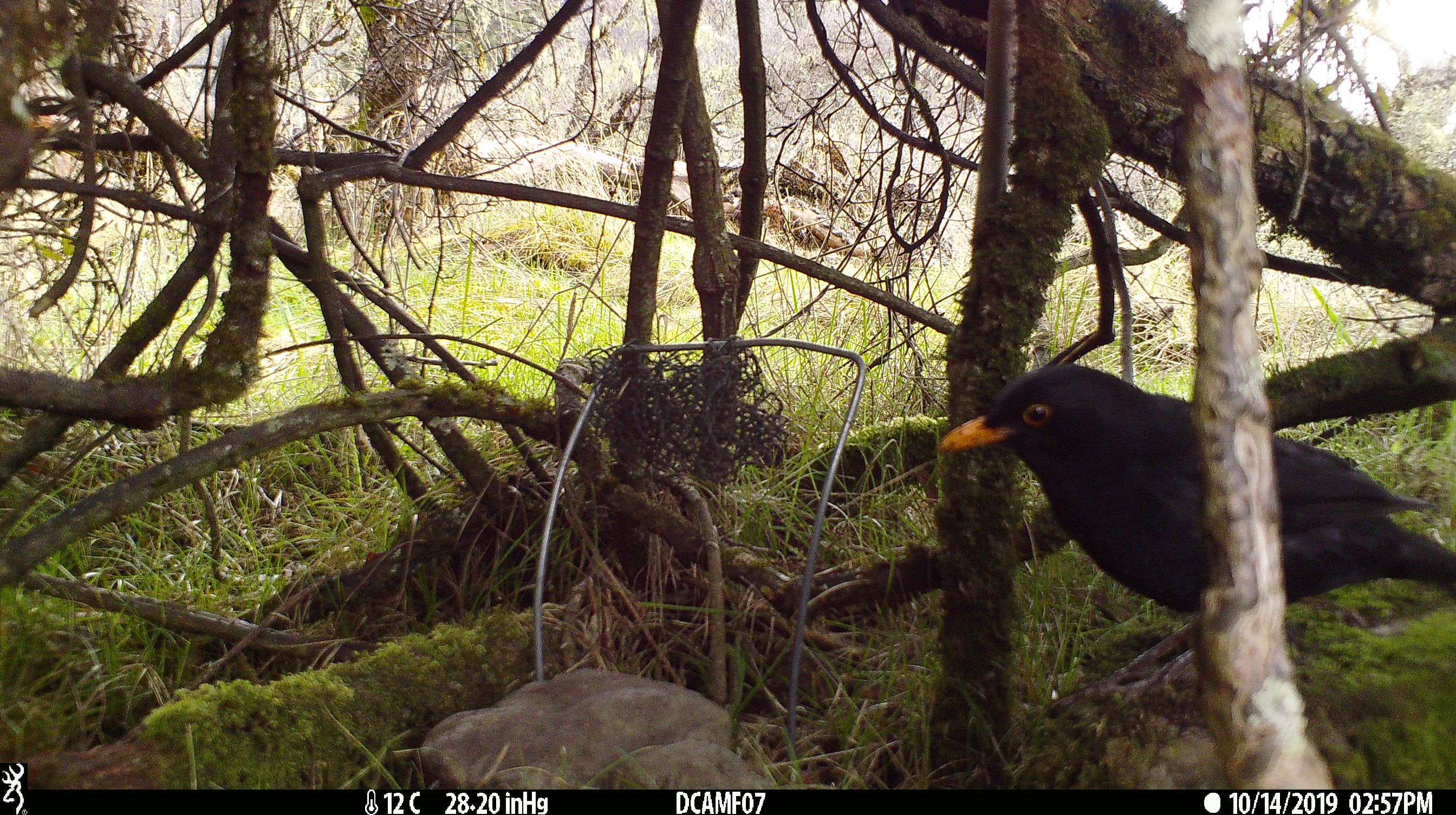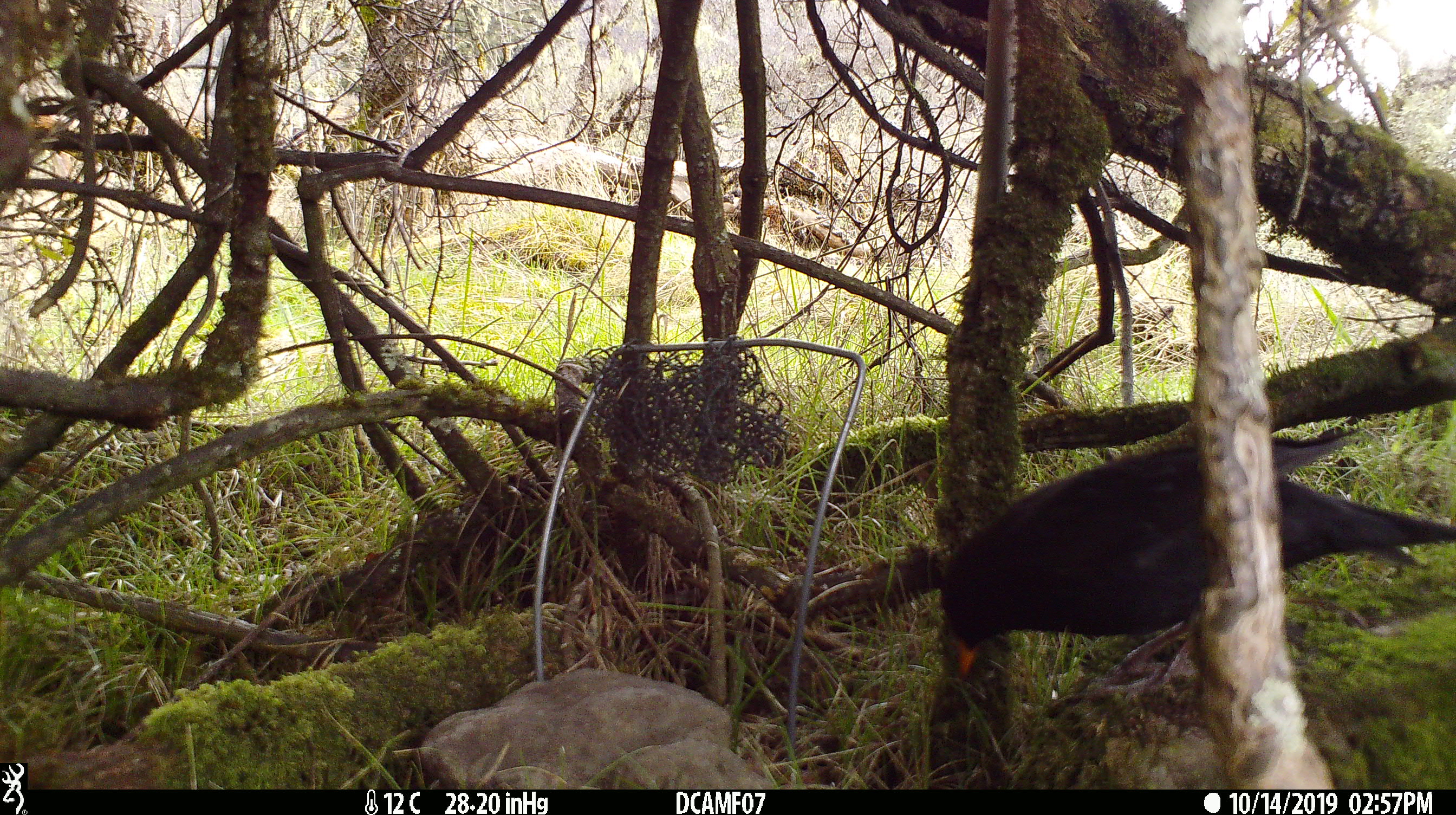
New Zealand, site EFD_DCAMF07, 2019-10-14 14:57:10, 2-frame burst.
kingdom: Animalia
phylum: Chordata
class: Aves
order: Passeriformes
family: Turdidae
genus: Turdus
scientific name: Turdus merula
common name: eurasian blackbird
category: blackbird